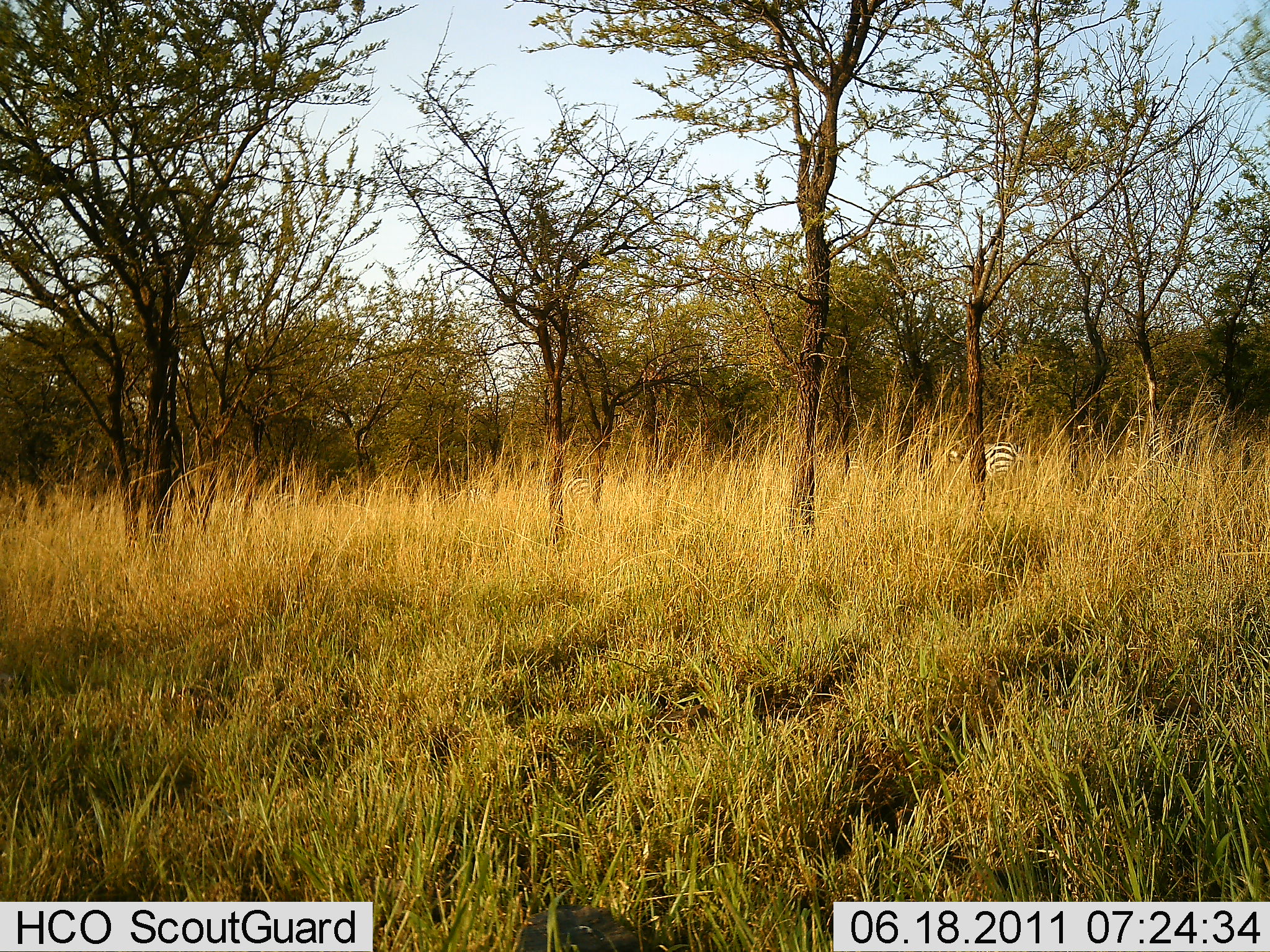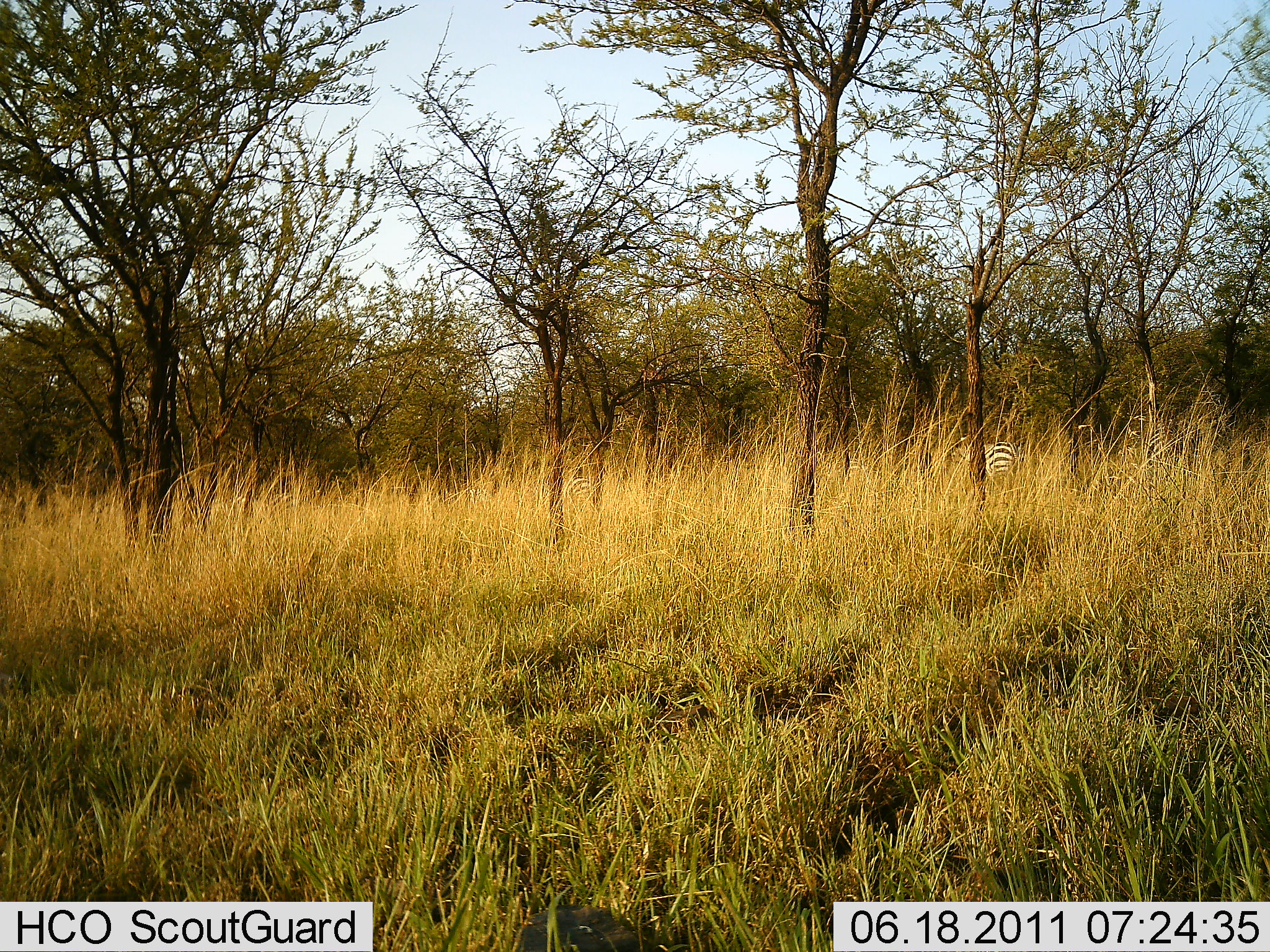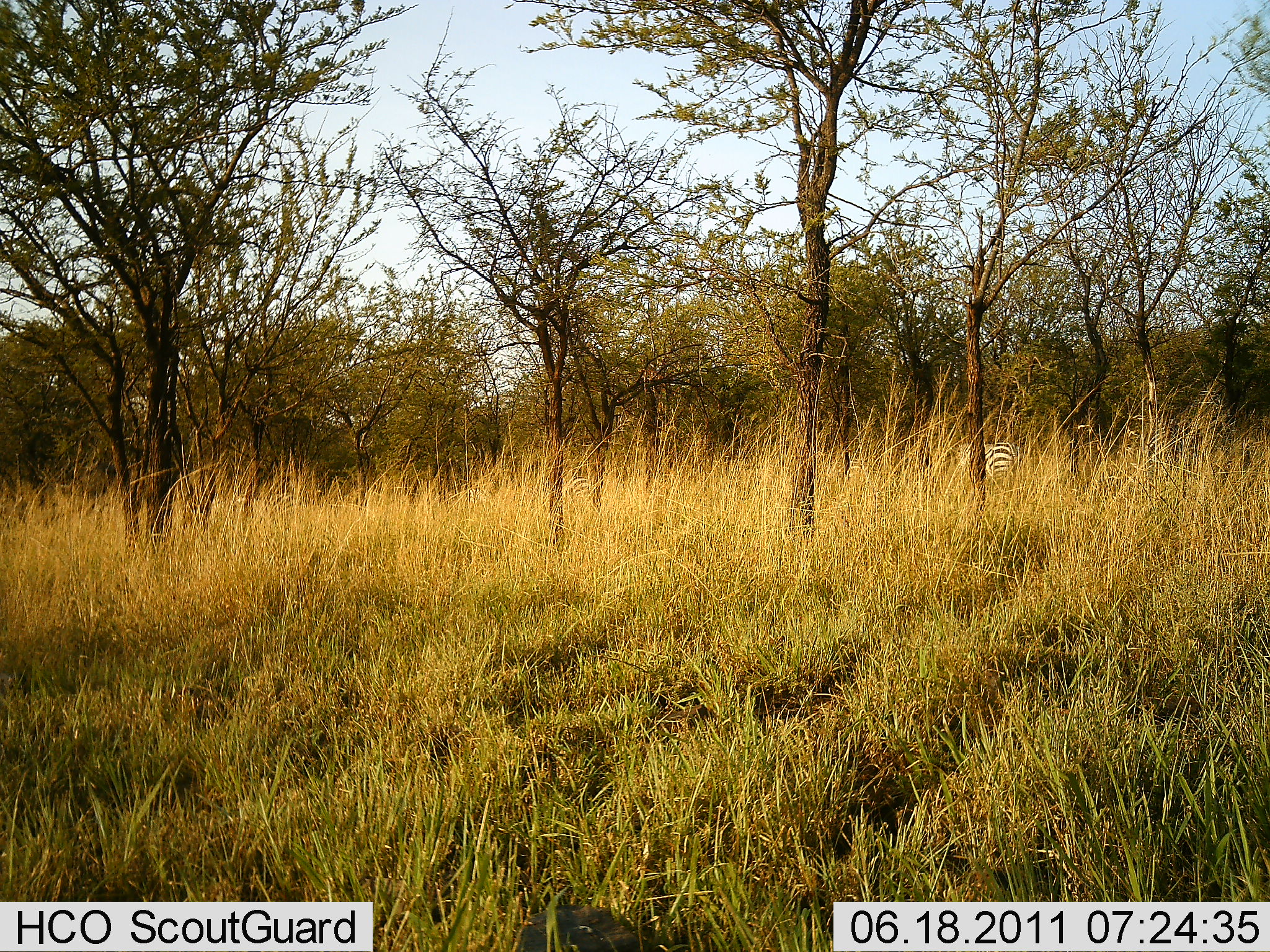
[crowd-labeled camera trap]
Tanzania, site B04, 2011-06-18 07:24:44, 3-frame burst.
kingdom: Animalia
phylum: Chordata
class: Mammalia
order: Perissodactyla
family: Equidae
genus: Equus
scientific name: Equus quagga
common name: plains zebra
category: zebra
Zebra (plains zebra) (Equus quagga), count 1. Behavior (volunteer vote fractions): standing 85%, resting 0%, moving 0%, interacting 0%. Young present (vote fraction): 0%. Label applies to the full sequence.